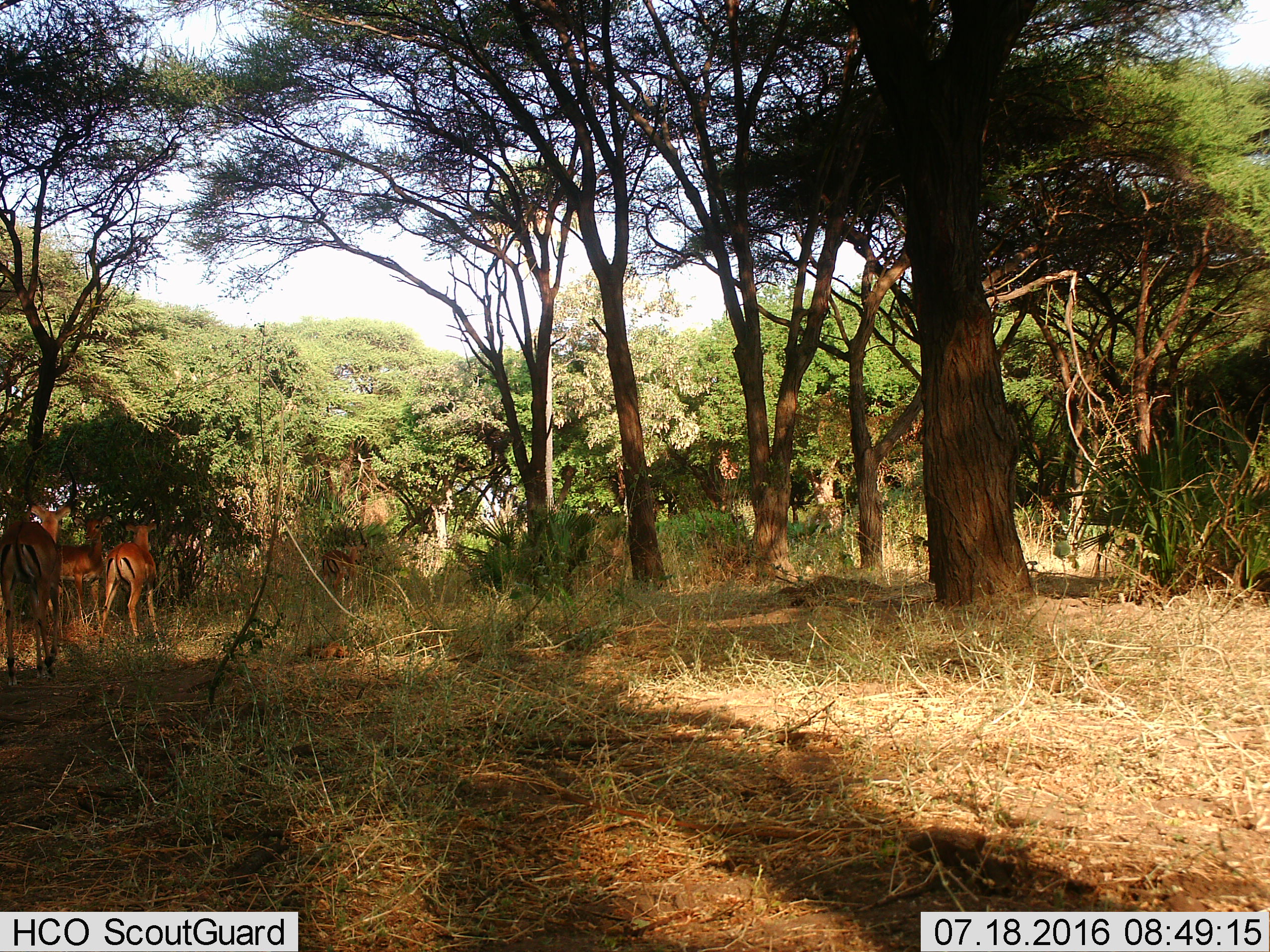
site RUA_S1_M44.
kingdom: Animalia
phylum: Chordata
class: Mammalia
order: Artiodactyla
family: Bovidae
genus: Aepyceros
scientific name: Aepyceros melampus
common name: impala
Impala (Aepyceros melampus), count 4. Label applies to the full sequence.